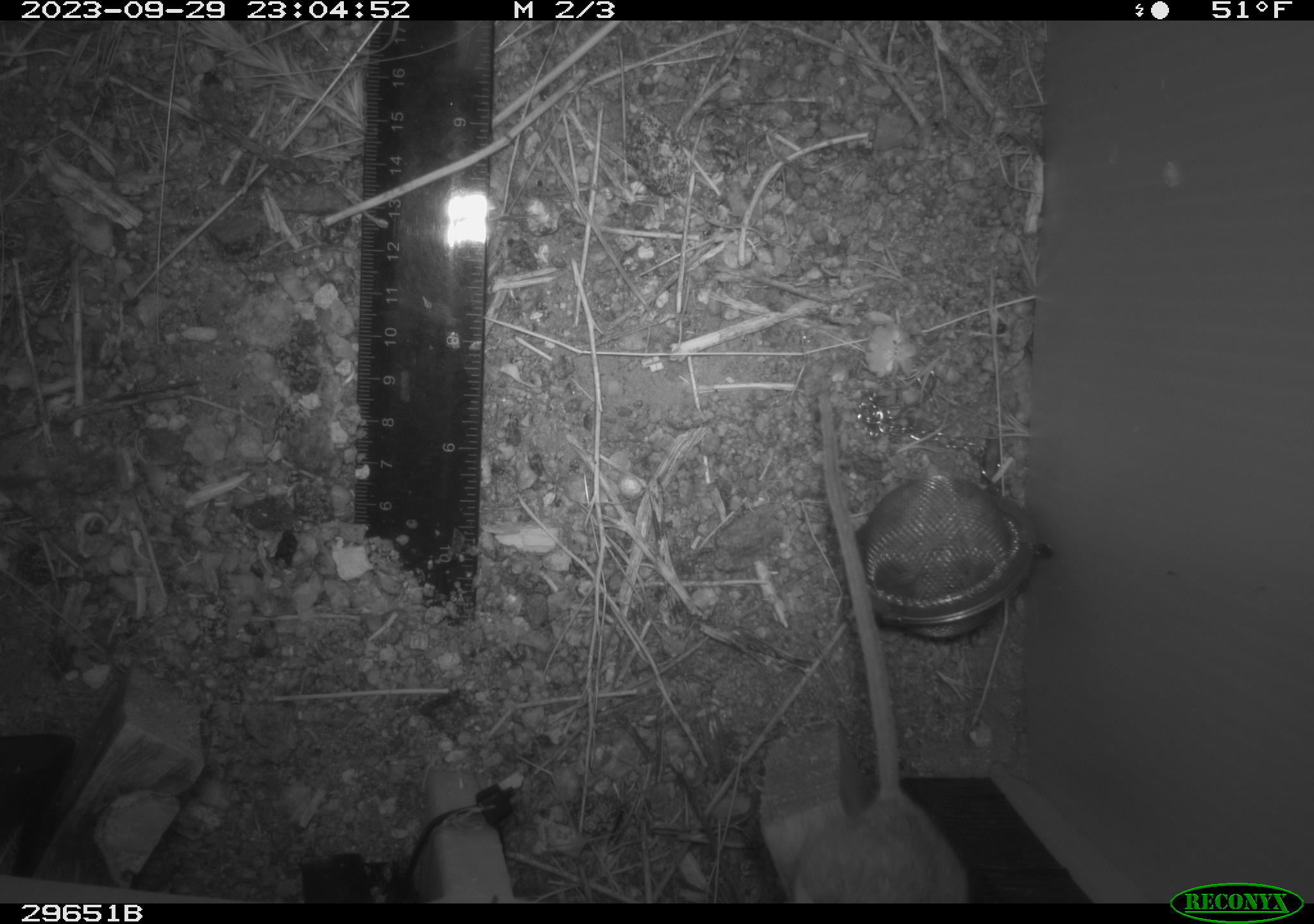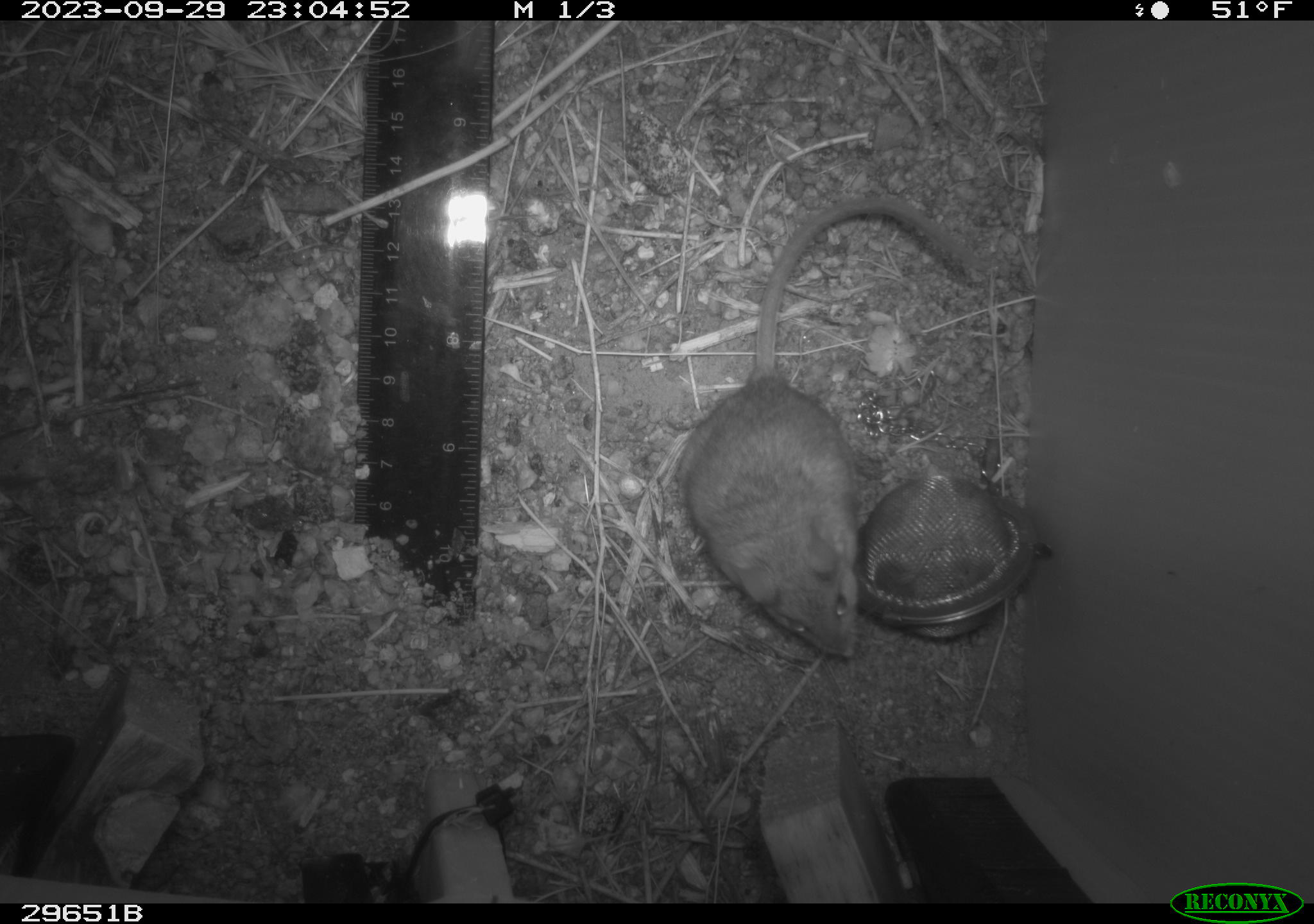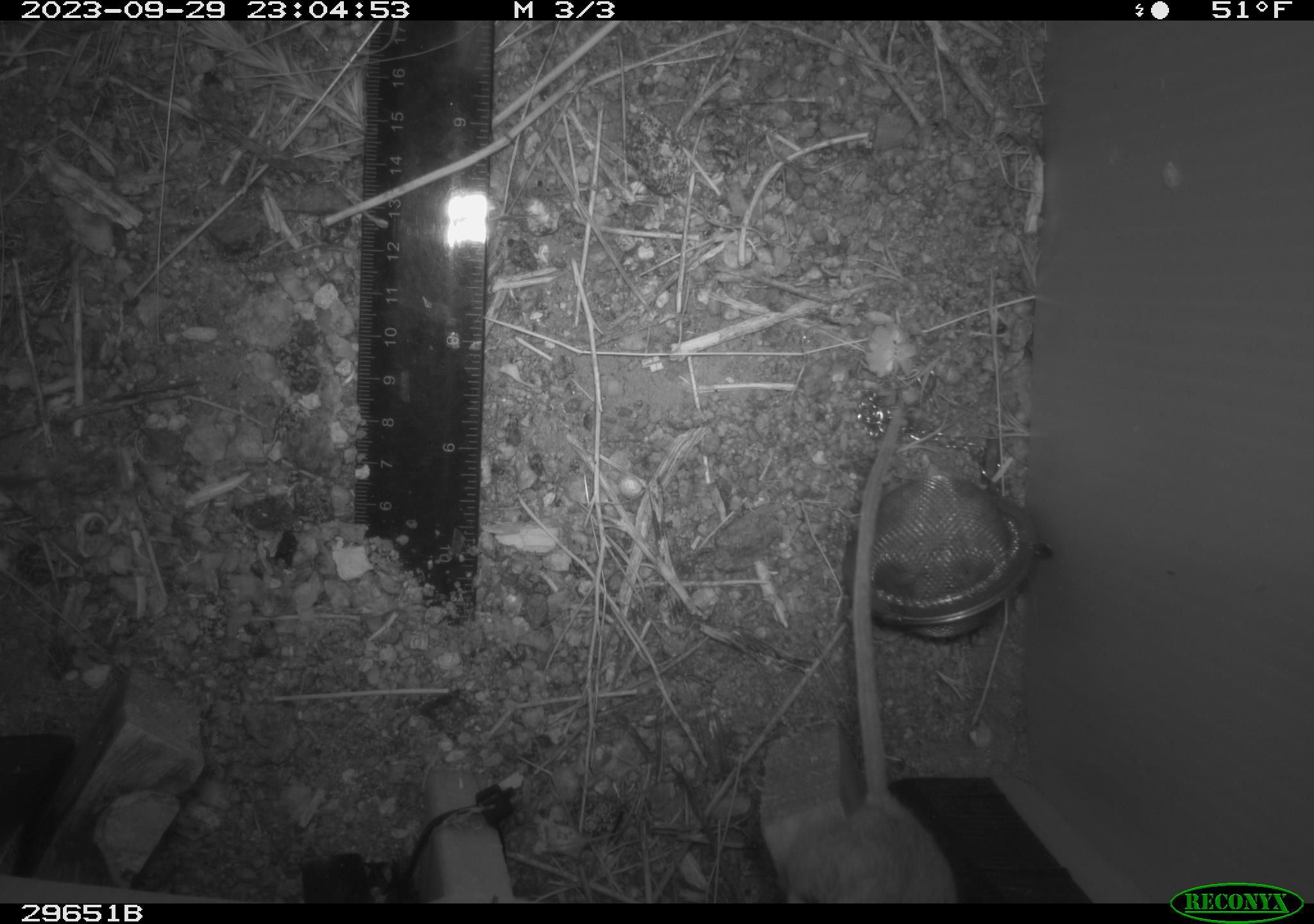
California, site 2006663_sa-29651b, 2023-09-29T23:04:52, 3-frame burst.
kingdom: Animalia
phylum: Chordata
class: Mammalia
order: Rodentia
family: Cricetidae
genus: Peromyscus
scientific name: Peromyscus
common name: deer mice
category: peromyscus species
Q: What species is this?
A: Peromyscus species (deer mice) (Peromyscus).